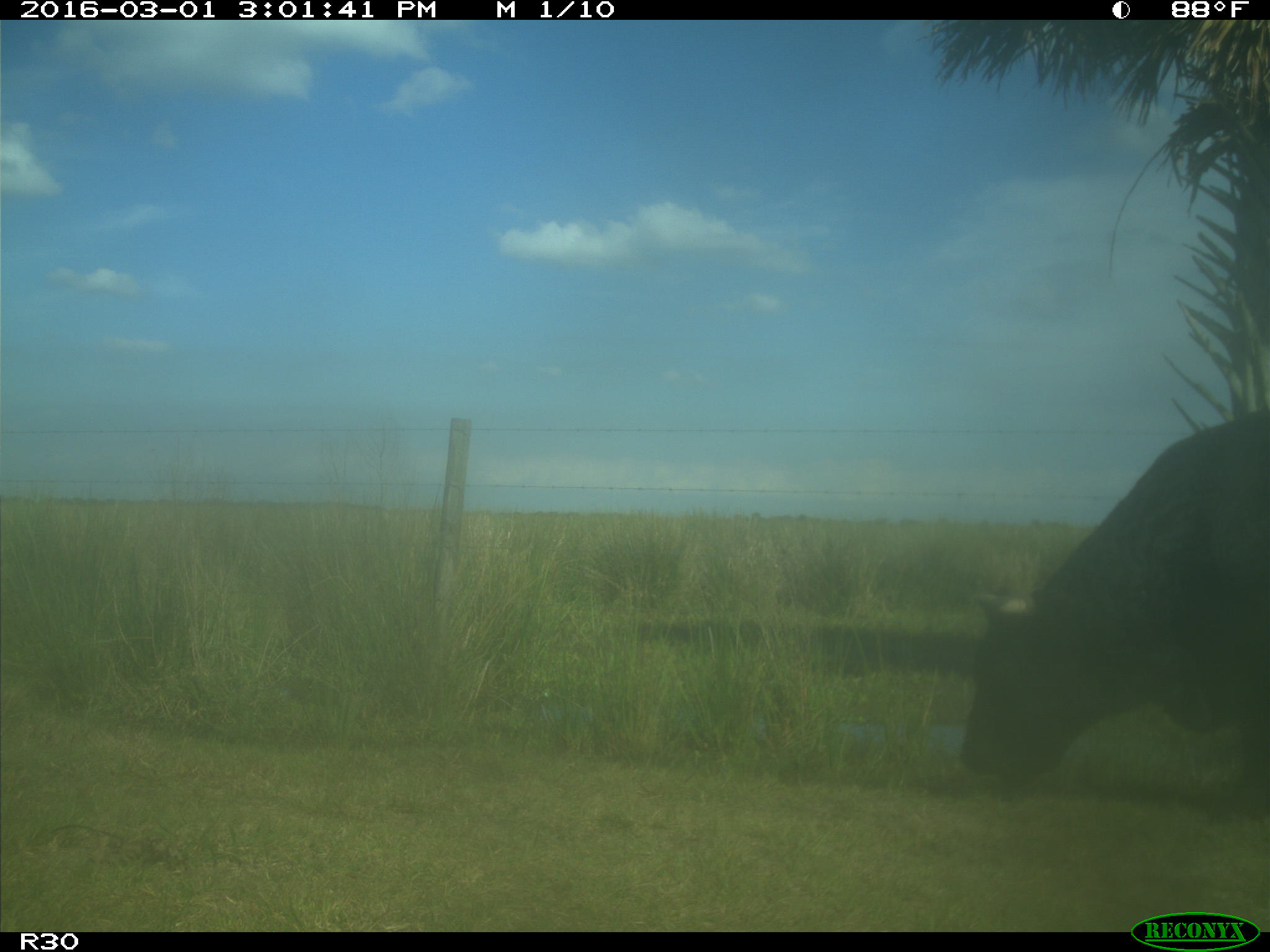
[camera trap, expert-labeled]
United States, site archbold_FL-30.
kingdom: Animalia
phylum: Chordata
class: Mammalia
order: Artiodactyla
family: Bovidae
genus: Bos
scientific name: Bos taurus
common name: domestic cow